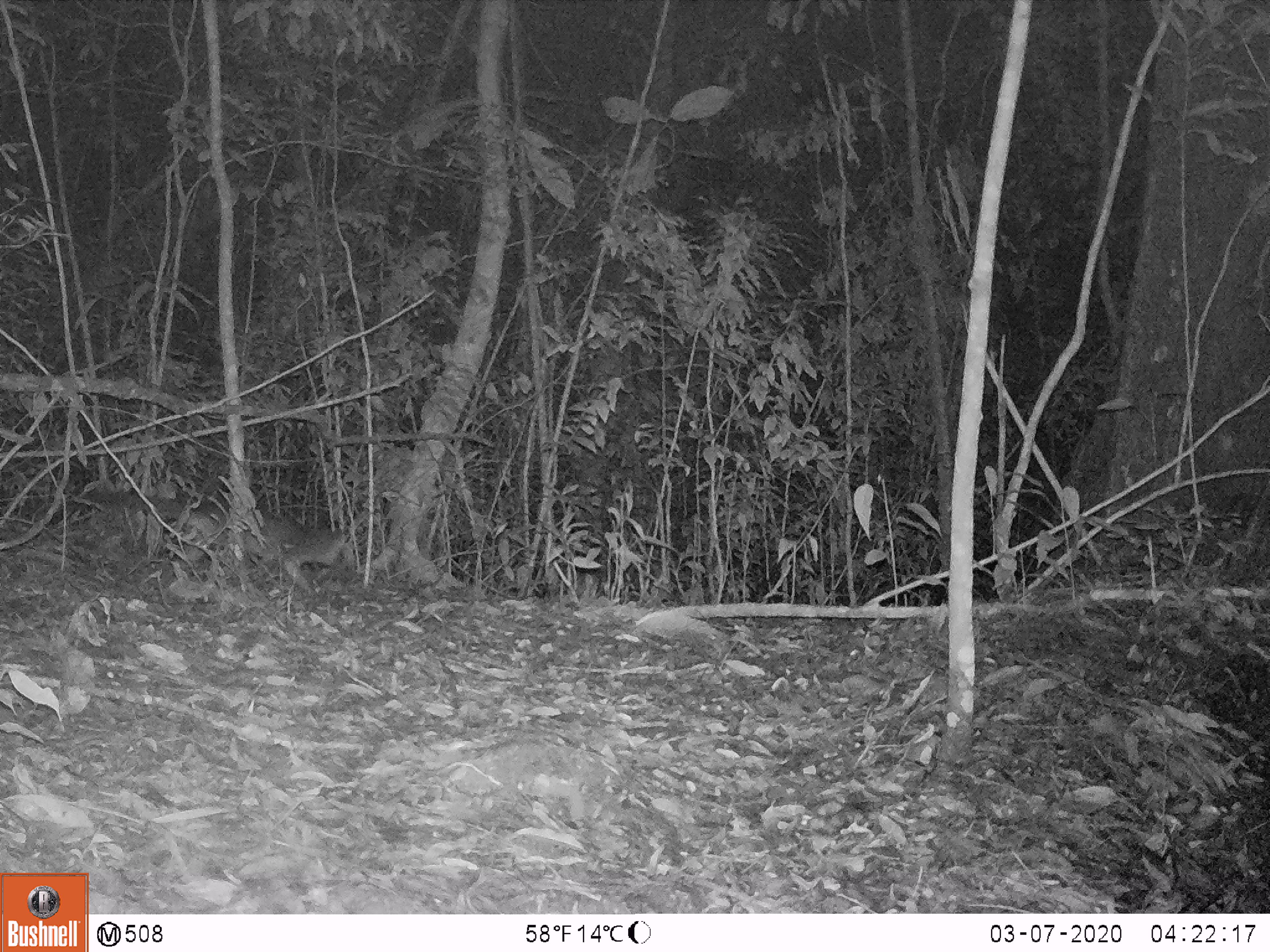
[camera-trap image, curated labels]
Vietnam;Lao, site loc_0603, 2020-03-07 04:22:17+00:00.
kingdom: Animalia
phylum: Chordata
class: Mammalia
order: Carnivora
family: Viverridae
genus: Paguma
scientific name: Paguma larvata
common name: masked palm civet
Masked palm civet (Paguma larvata). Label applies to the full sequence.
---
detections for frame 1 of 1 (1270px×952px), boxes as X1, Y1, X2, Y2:
masked palm civet: 80, 491, 352, 595